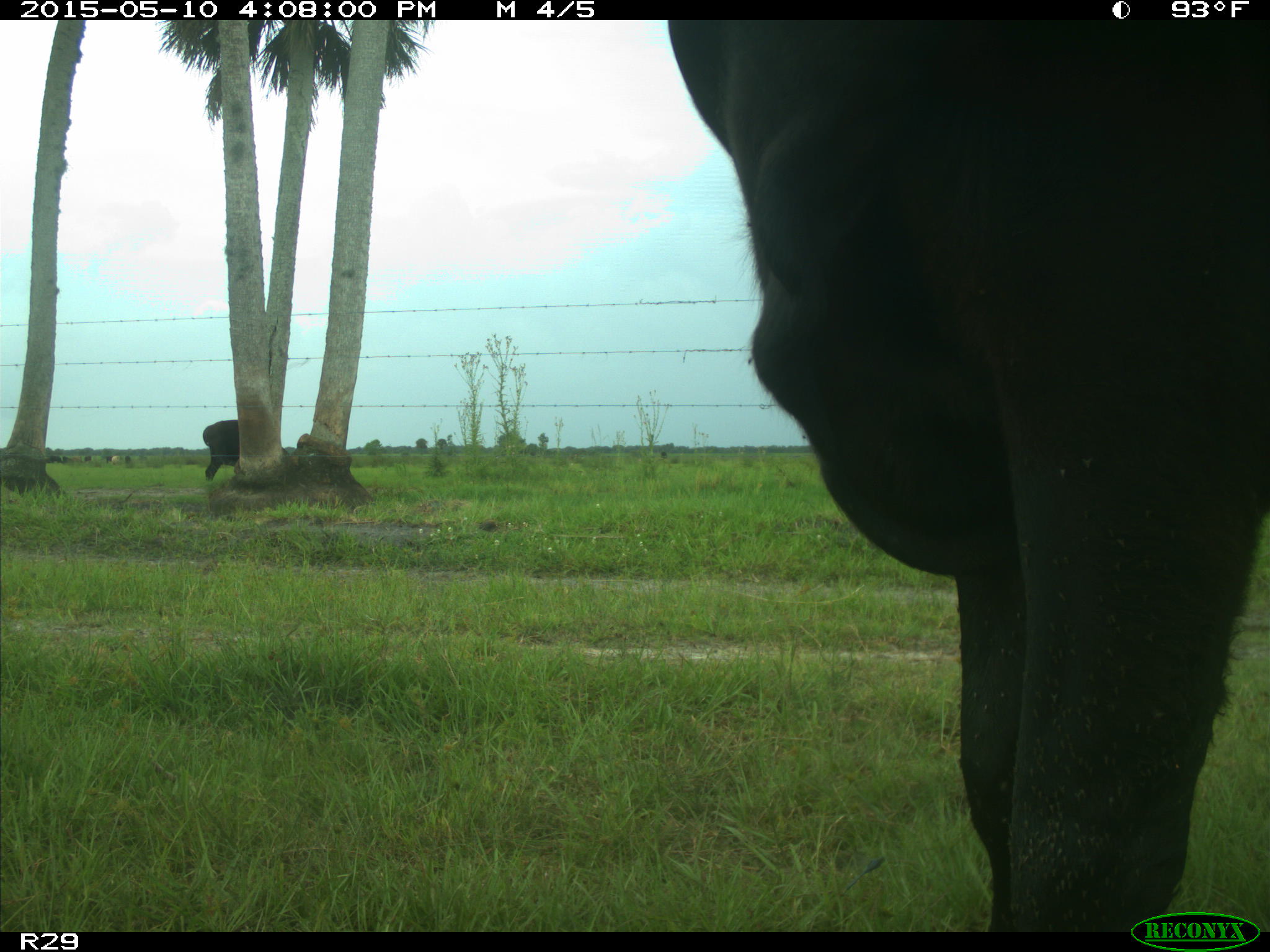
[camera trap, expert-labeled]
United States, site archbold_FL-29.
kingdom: Animalia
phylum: Chordata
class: Mammalia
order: Artiodactyla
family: Bovidae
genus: Bos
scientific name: Bos taurus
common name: domestic cow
Bos taurus (domestic cow).